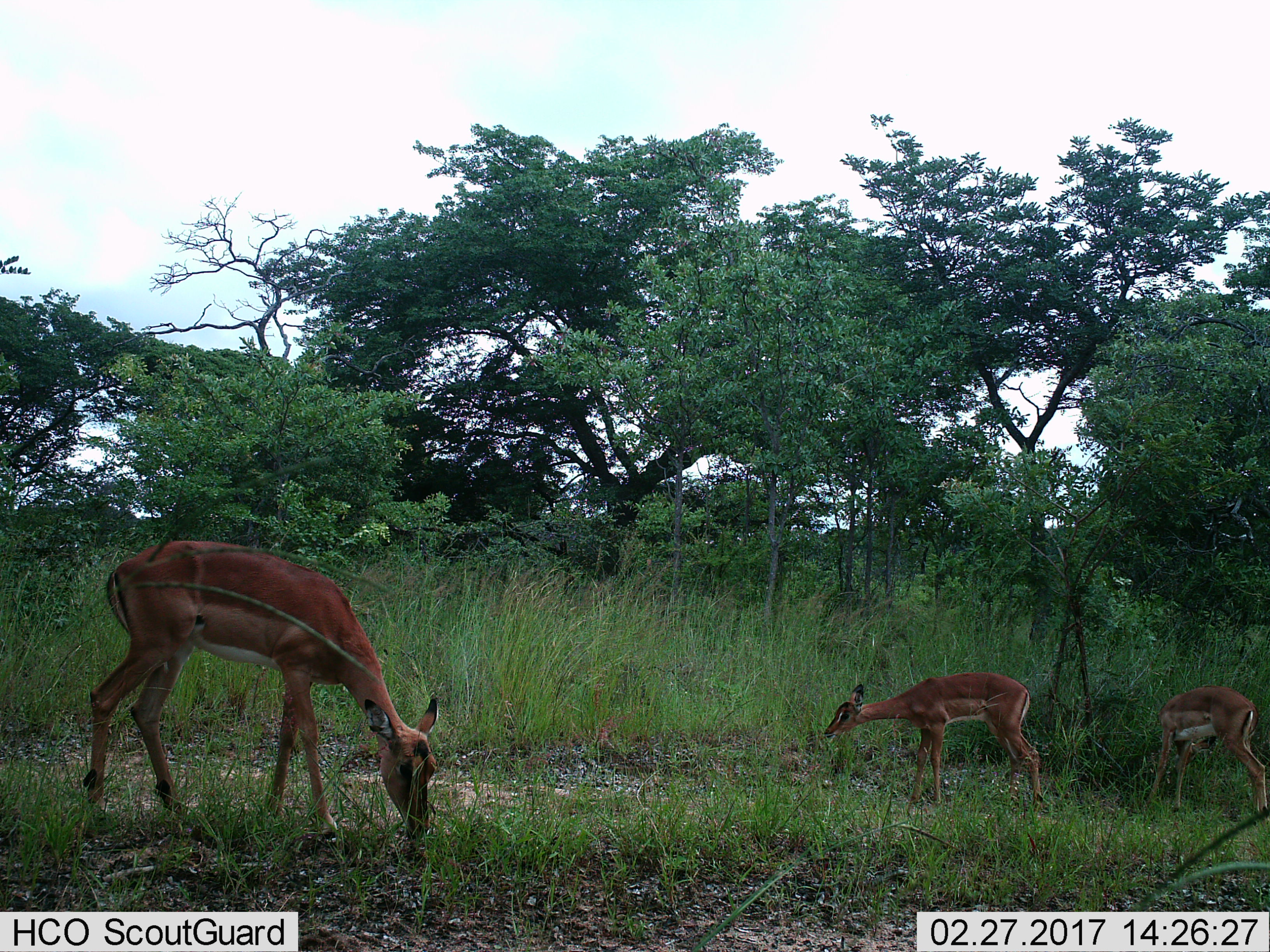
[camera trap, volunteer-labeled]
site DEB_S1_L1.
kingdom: Animalia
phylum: Chordata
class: Mammalia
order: Artiodactyla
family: Bovidae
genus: Aepyceros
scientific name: Aepyceros melampus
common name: impala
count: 3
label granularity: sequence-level